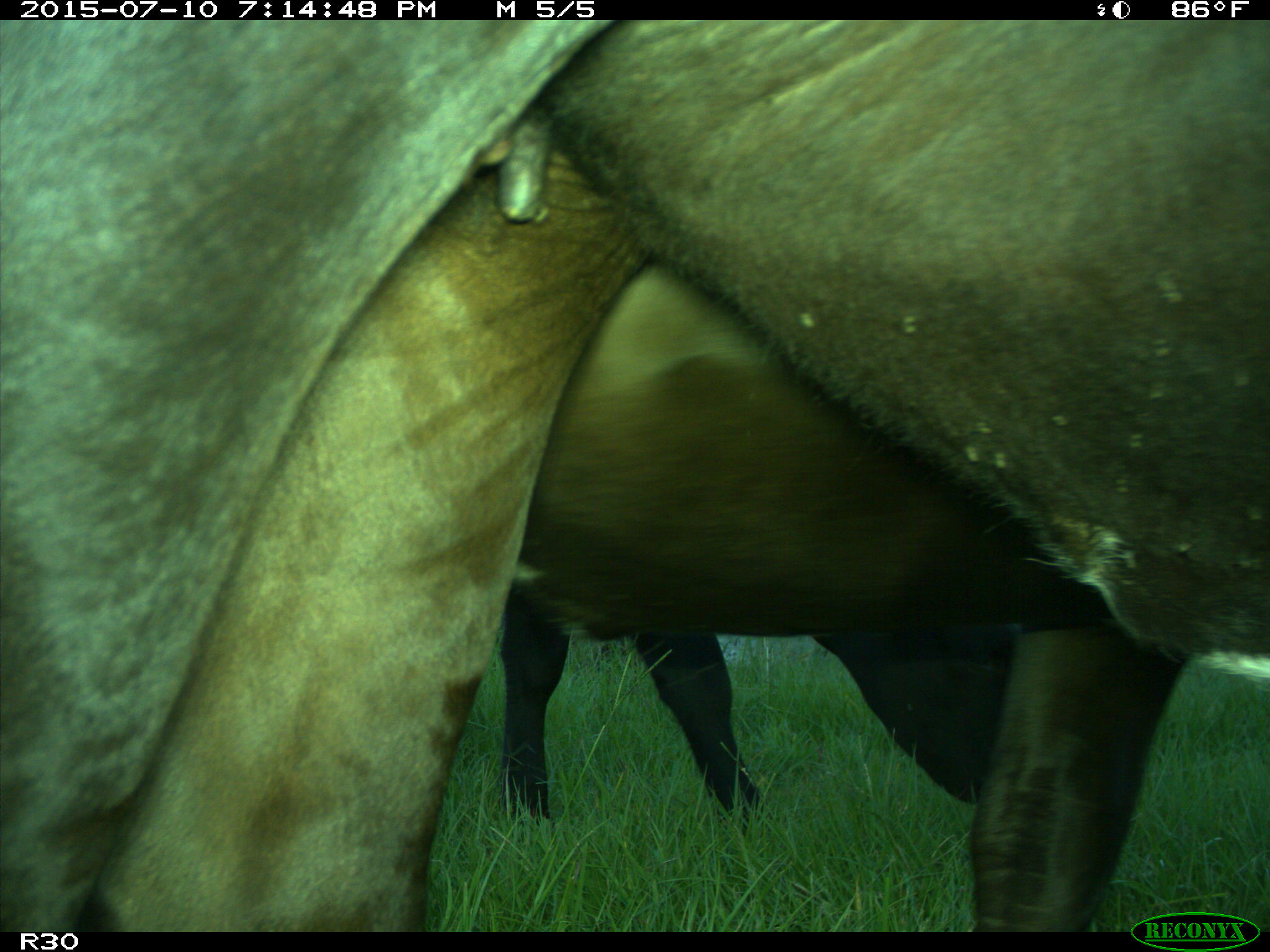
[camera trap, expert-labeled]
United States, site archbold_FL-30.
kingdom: Animalia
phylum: Chordata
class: Mammalia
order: Artiodactyla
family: Bovidae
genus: Bos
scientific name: Bos taurus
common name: domestic cow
Bos taurus (domestic cow).